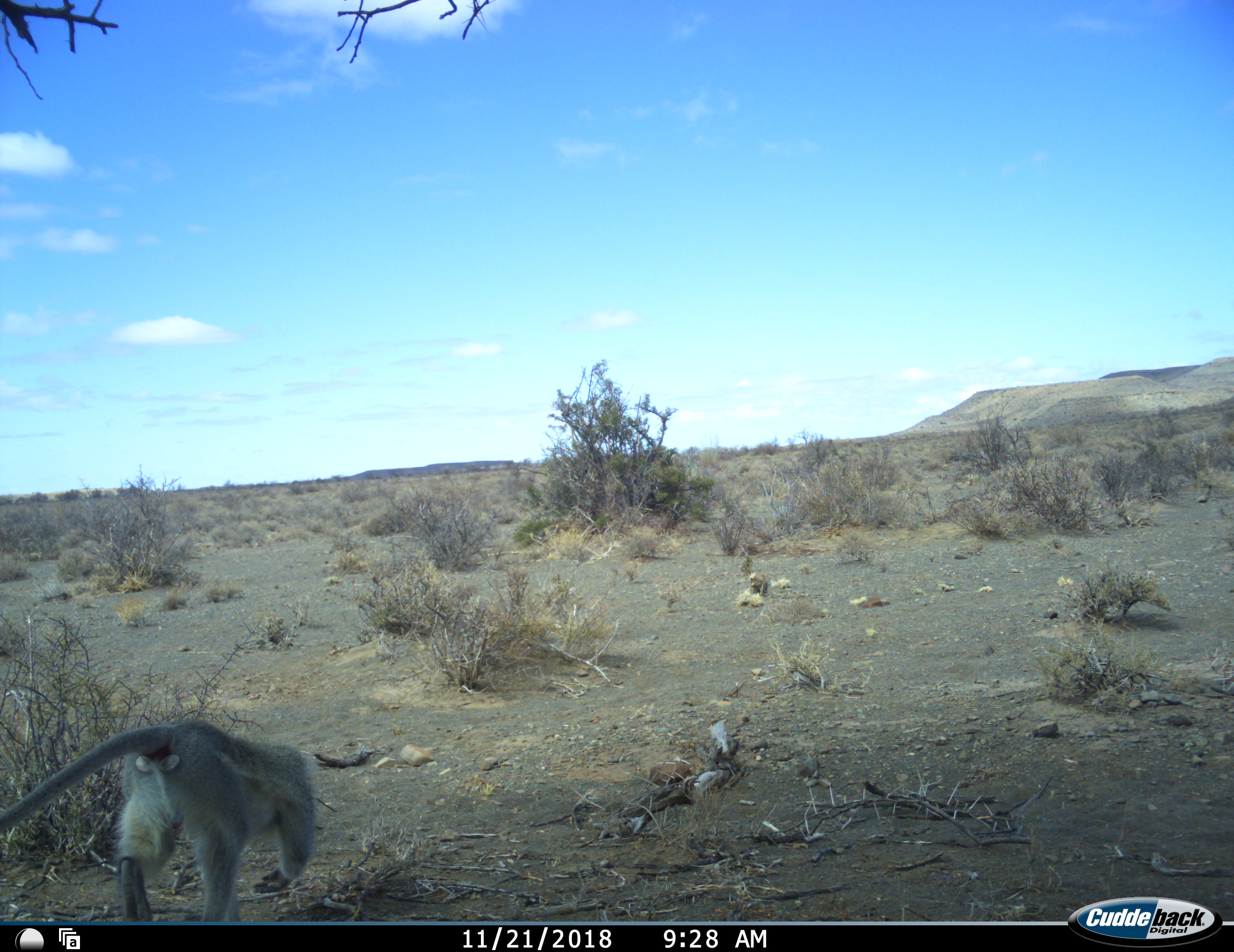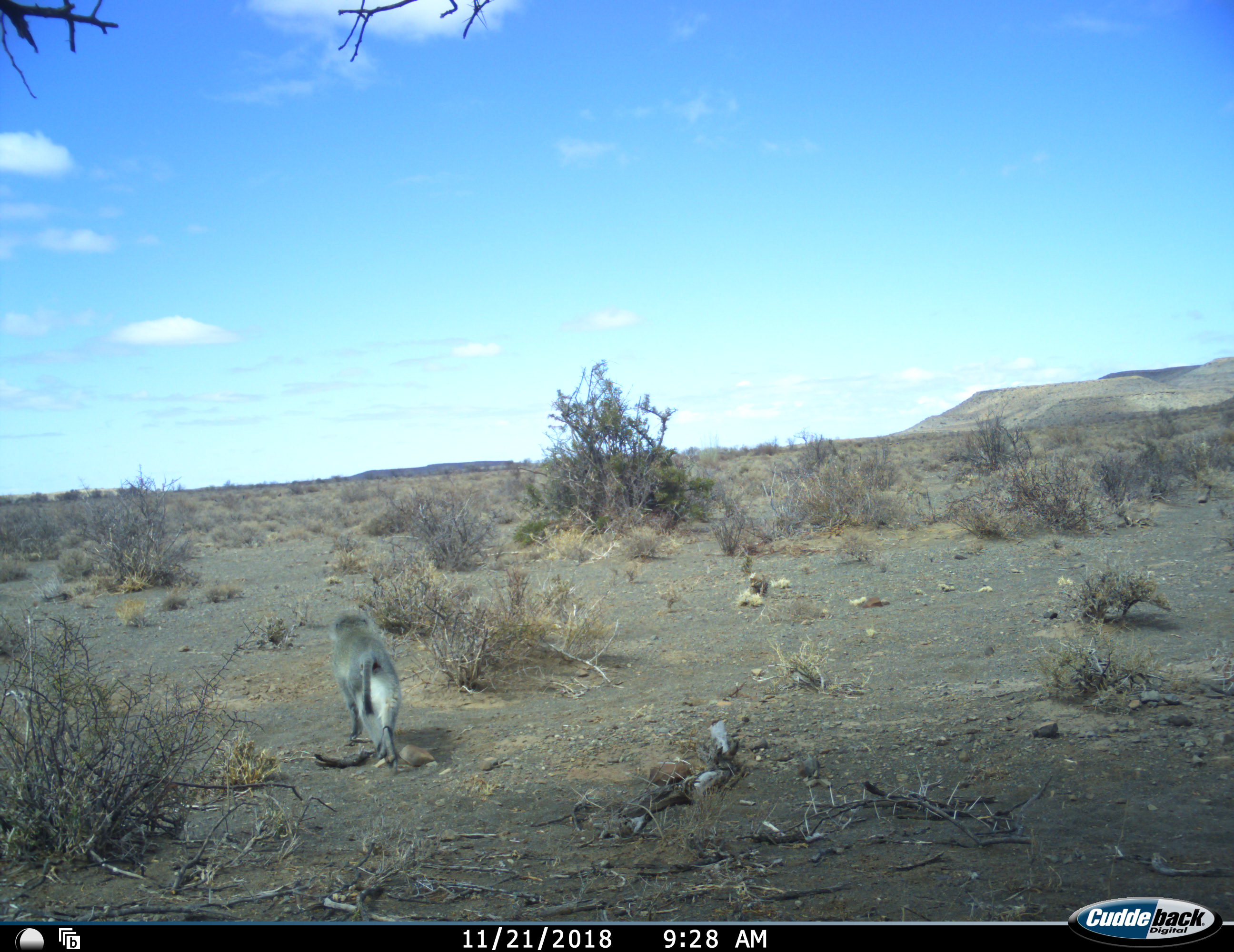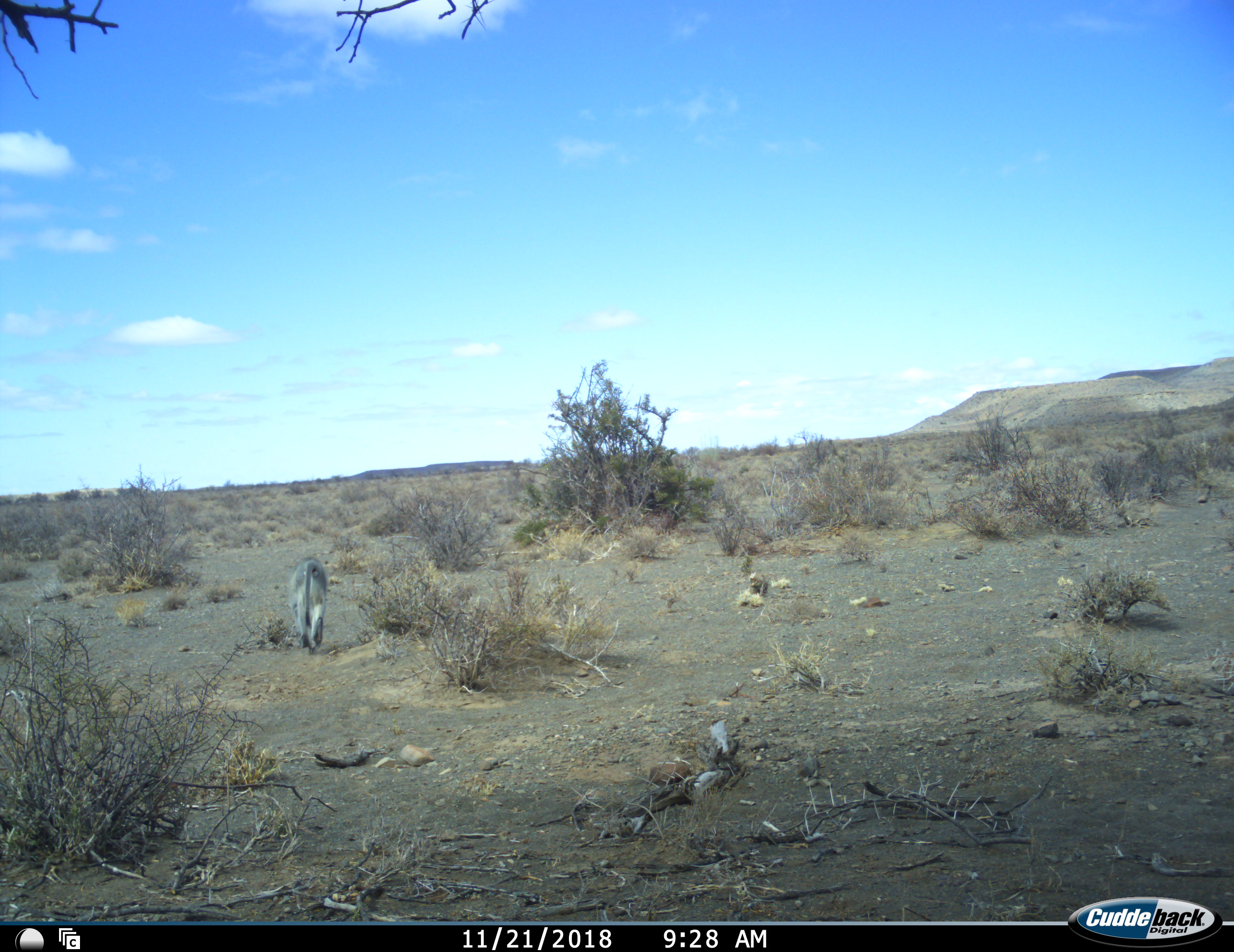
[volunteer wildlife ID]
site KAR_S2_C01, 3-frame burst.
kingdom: Animalia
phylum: Chordata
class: Mammalia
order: Primates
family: Cercopithecidae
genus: Chlorocebus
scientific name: Chlorocebus pygerythrus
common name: vervet monkey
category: monkeyvervet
Monkeyvervet (vervet monkey) (Chlorocebus pygerythrus), count 1. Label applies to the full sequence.